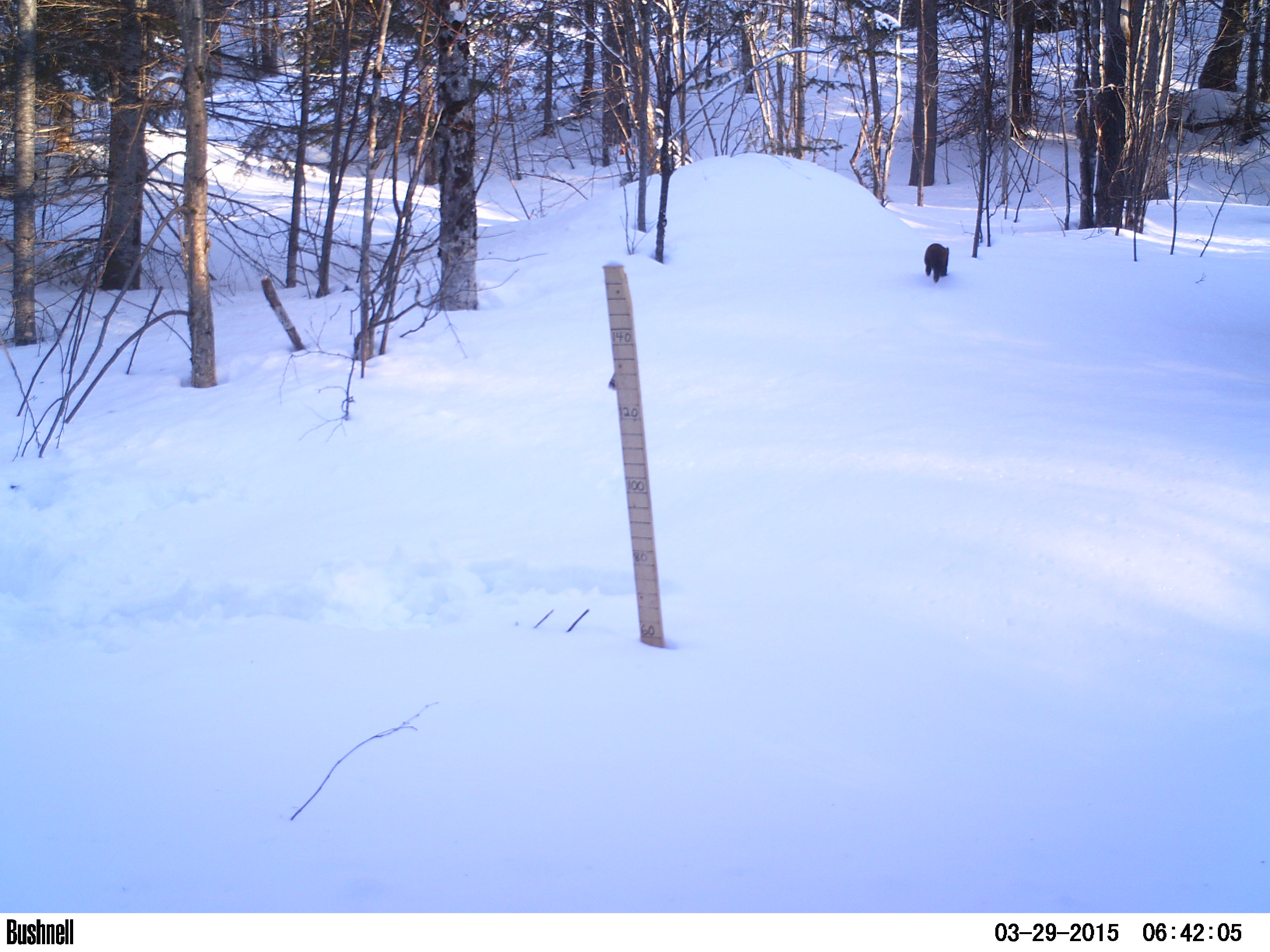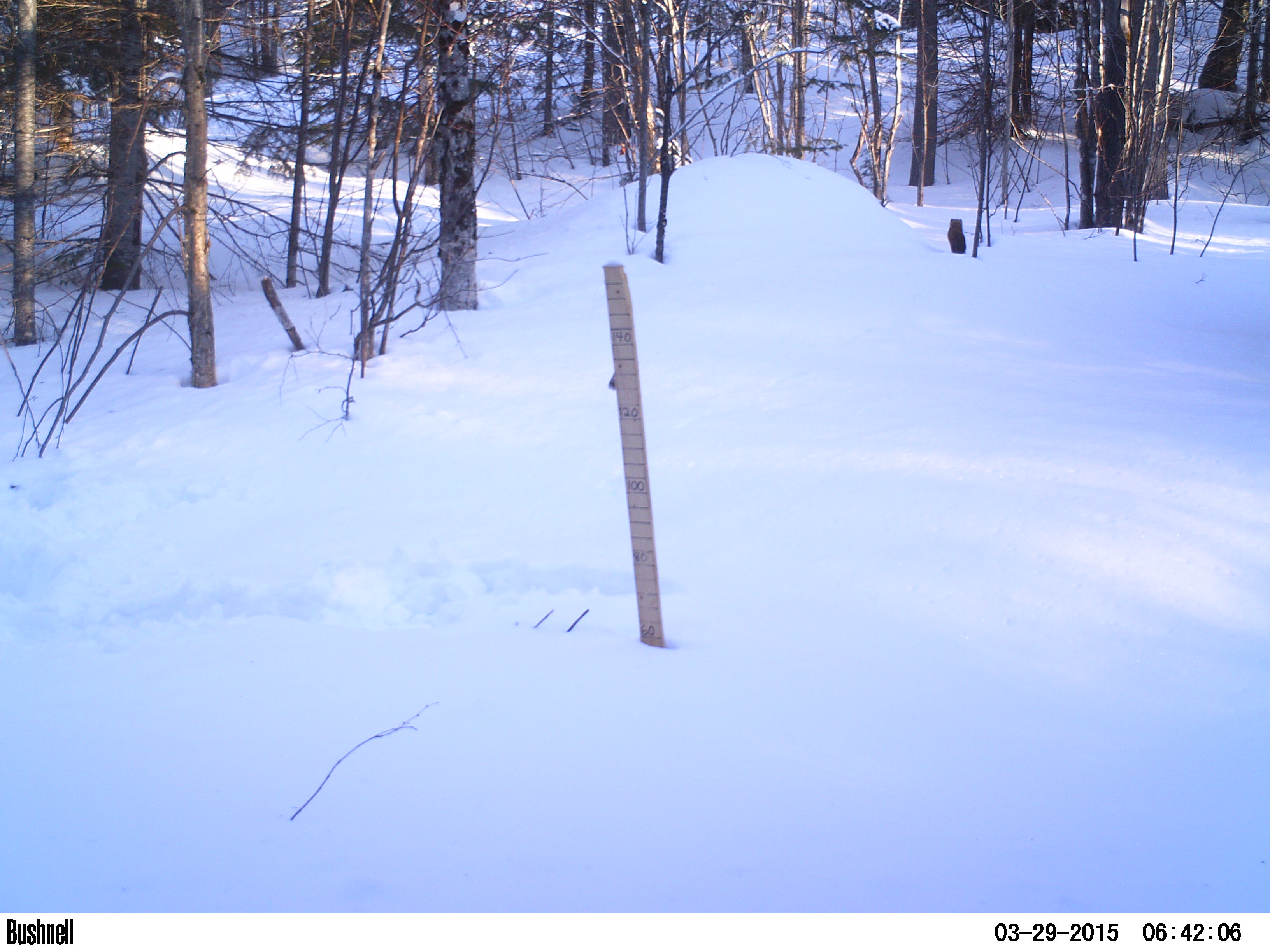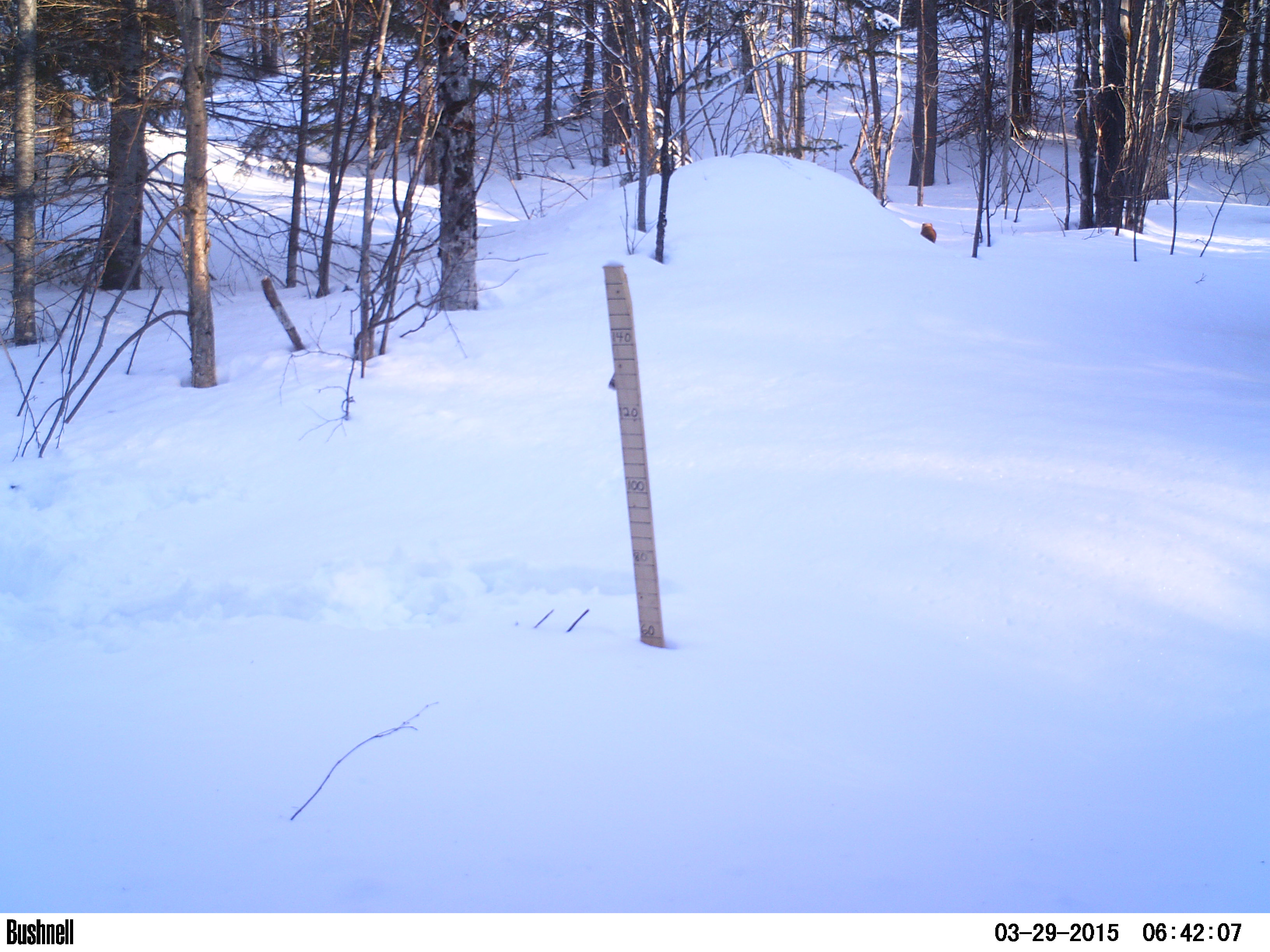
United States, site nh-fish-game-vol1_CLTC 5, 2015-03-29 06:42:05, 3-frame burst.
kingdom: Animalia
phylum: Chordata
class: Mammalia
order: Carnivora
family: Mustelidae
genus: Martes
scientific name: Martes americana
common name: american marten